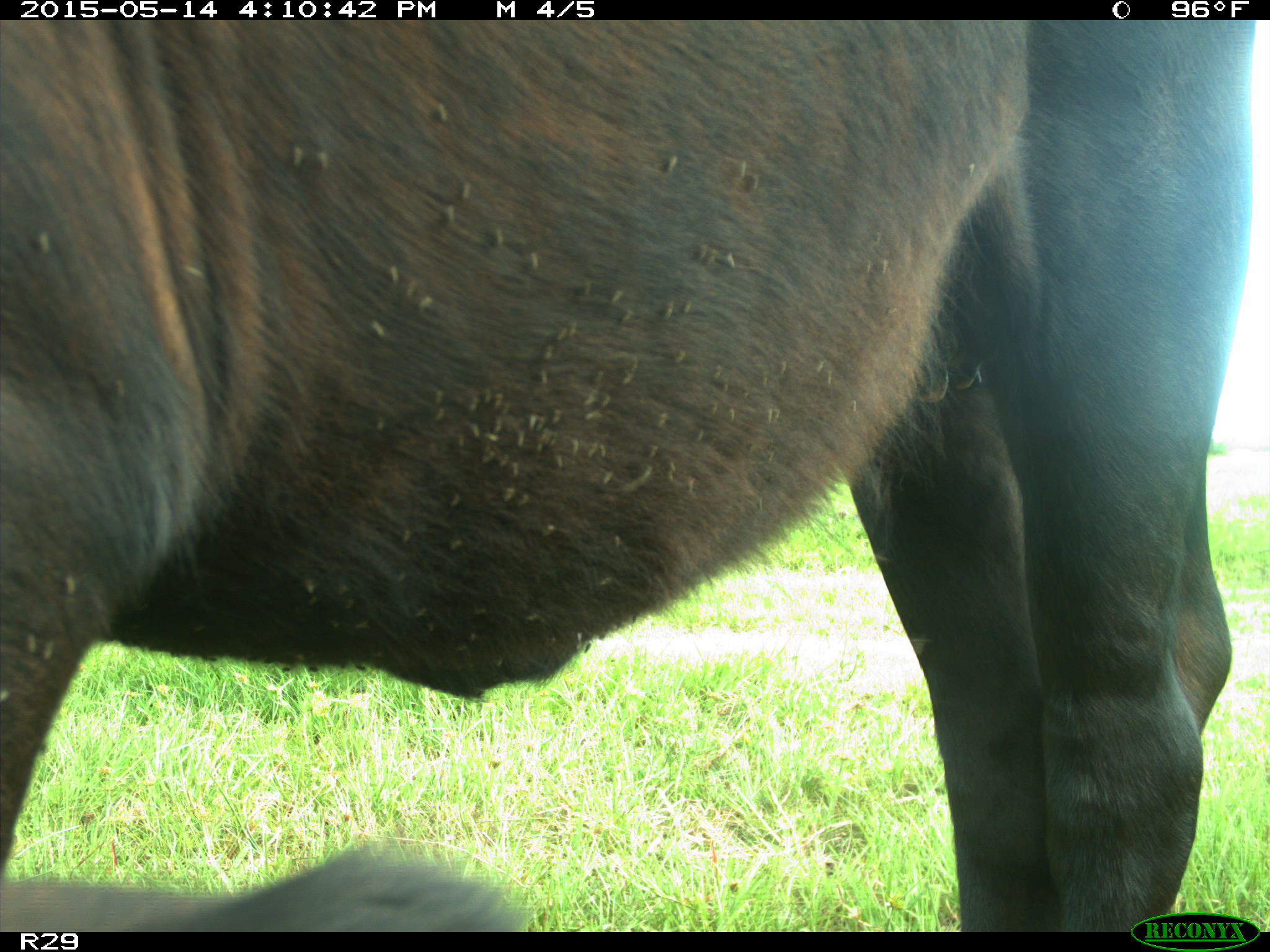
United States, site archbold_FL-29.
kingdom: Animalia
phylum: Chordata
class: Mammalia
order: Artiodactyla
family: Bovidae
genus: Bos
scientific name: Bos taurus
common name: domestic cow